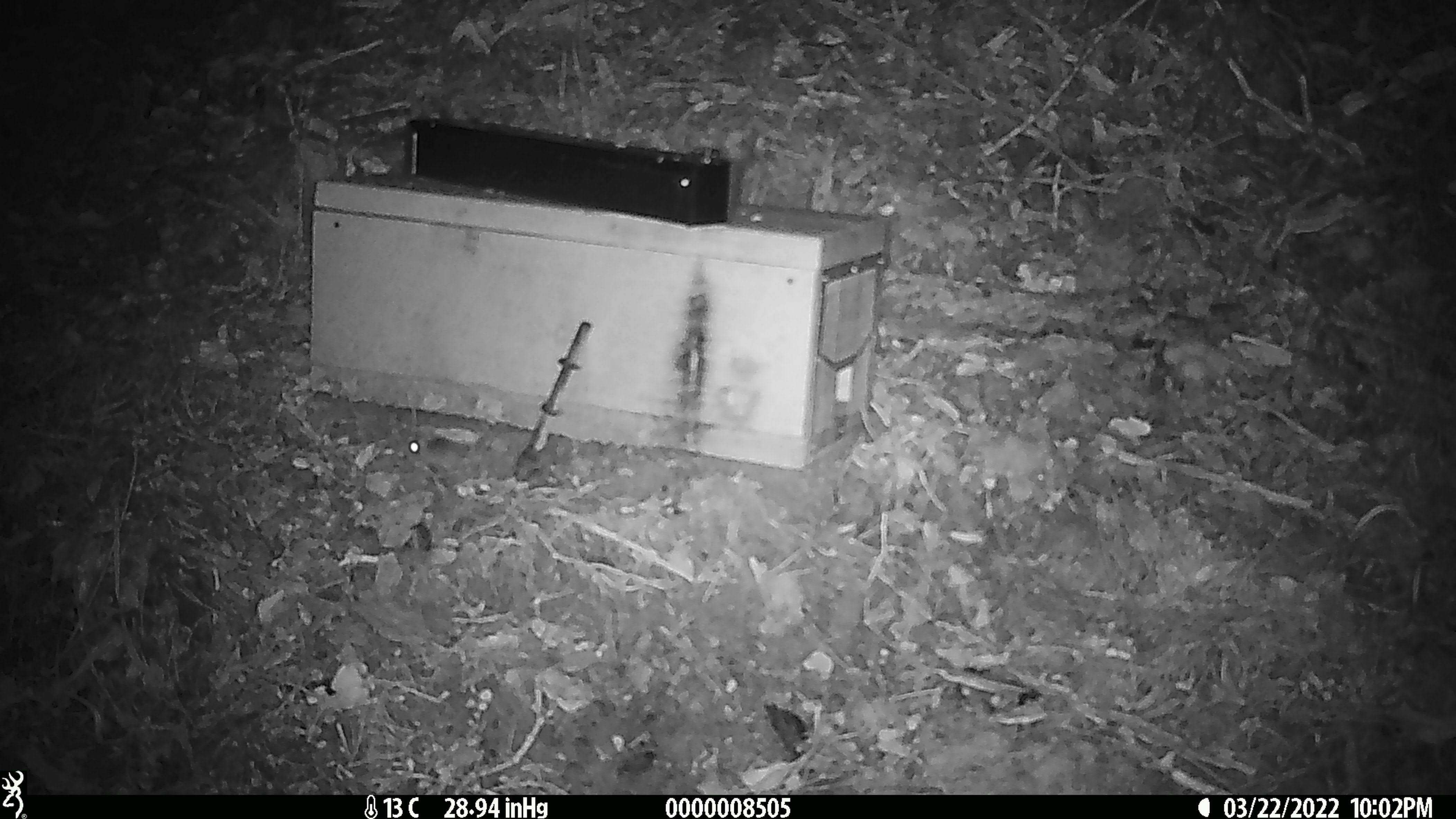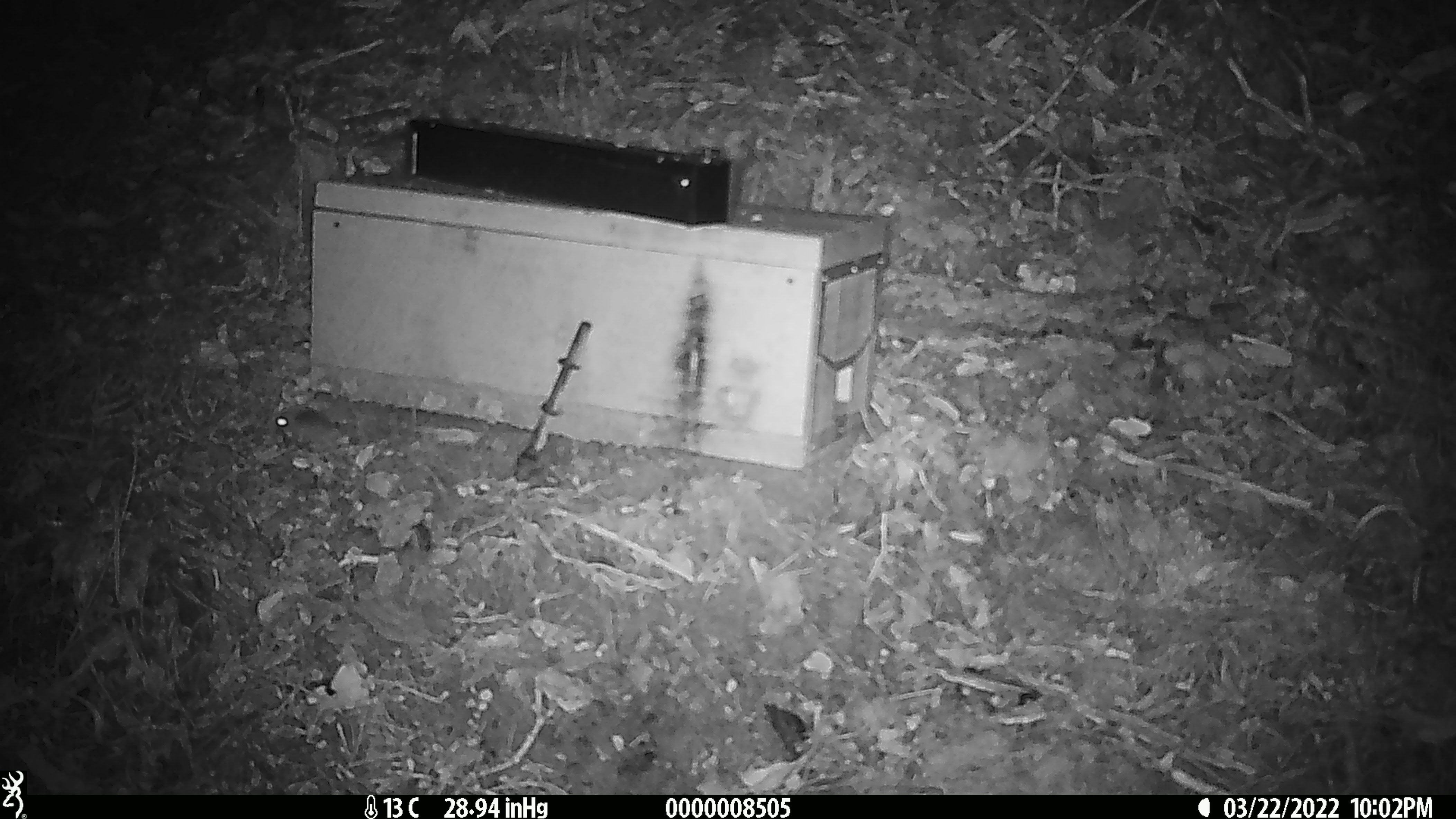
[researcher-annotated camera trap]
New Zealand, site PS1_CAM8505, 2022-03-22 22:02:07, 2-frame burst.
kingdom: Animalia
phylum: Chordata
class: Mammalia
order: Rodentia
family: Muridae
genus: Mus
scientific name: Mus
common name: mouse